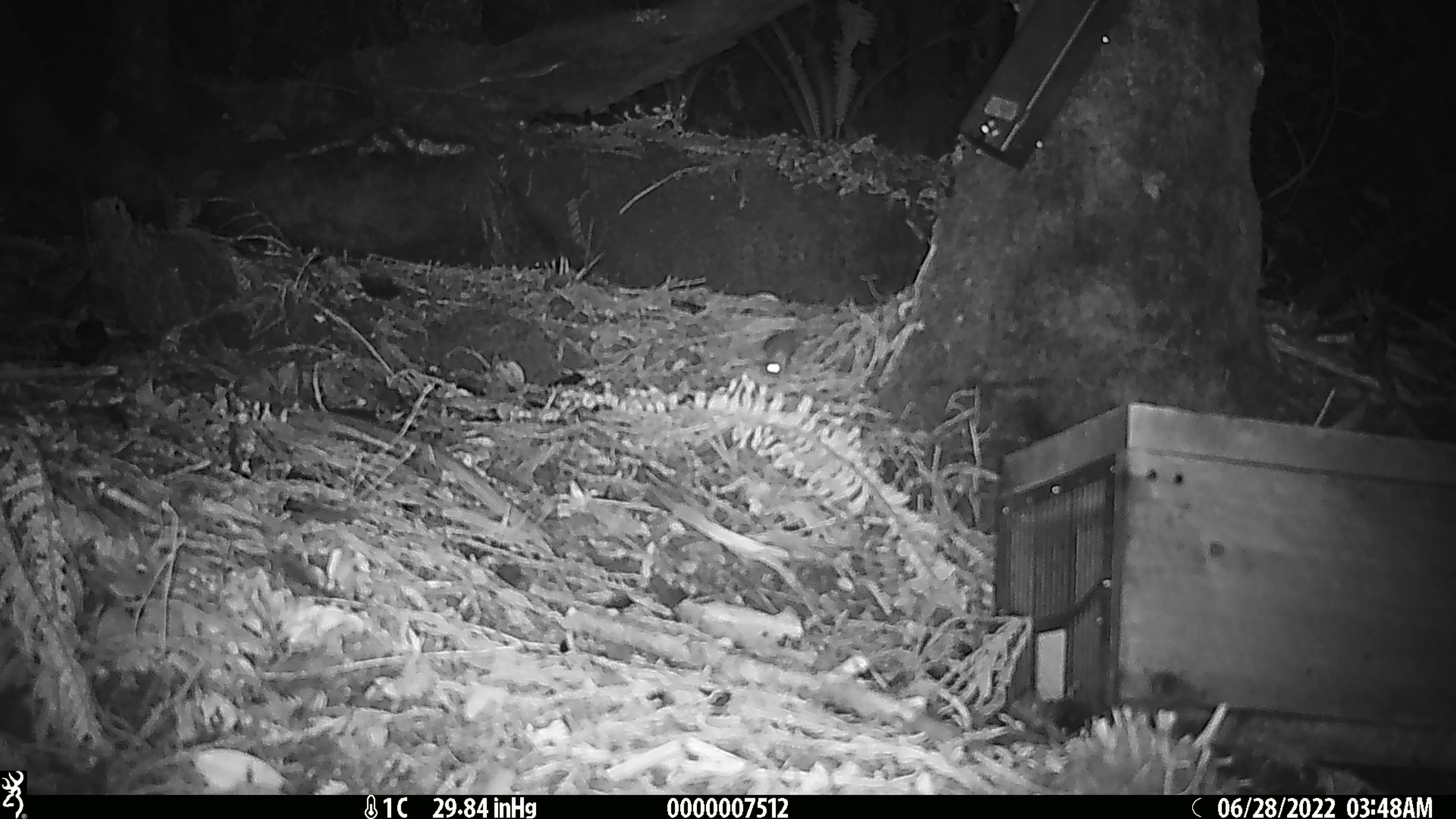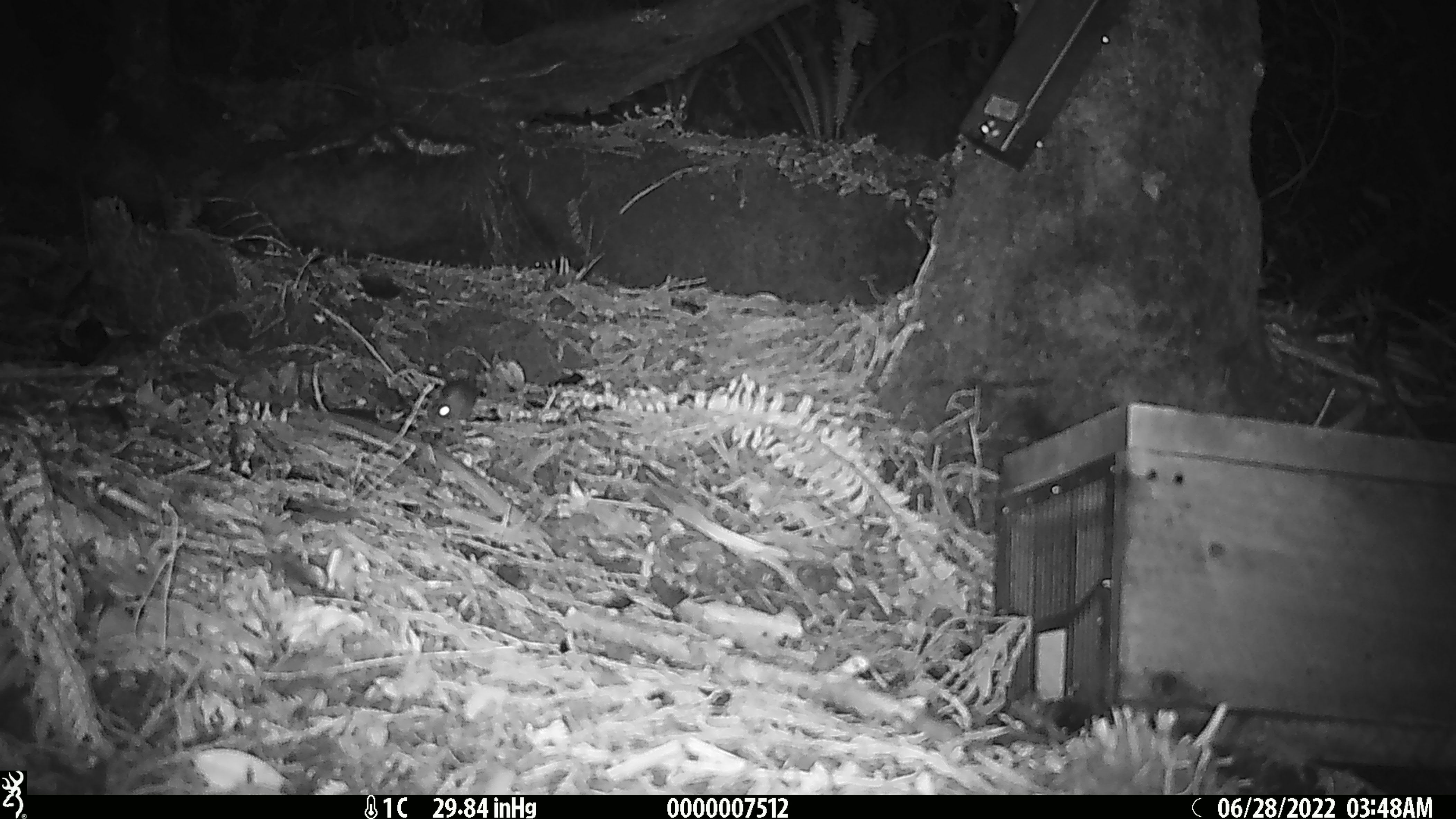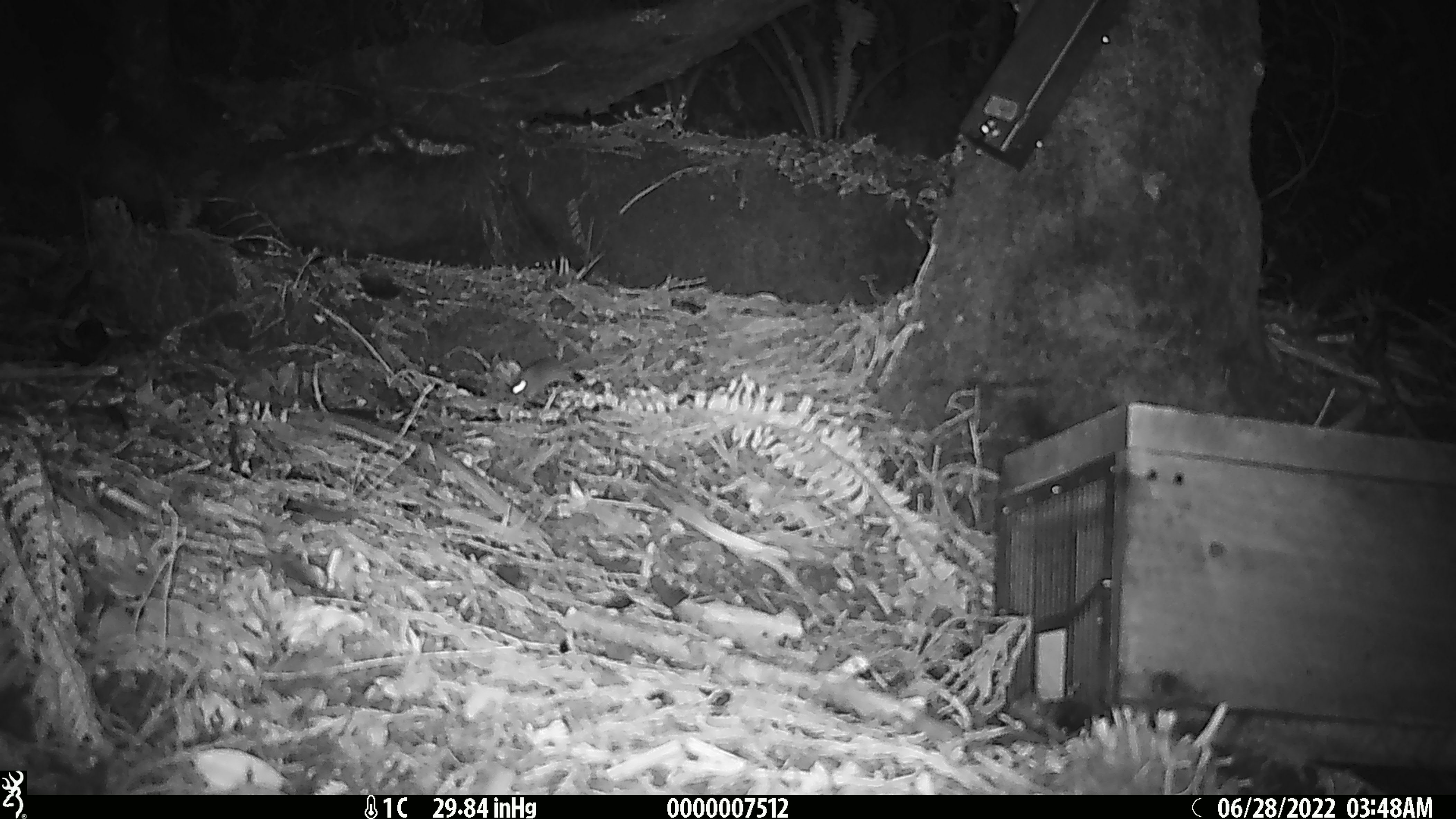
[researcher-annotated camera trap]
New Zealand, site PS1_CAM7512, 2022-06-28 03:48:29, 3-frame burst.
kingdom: Animalia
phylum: Chordata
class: Mammalia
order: Rodentia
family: Muridae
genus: Mus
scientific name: Mus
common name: mouse